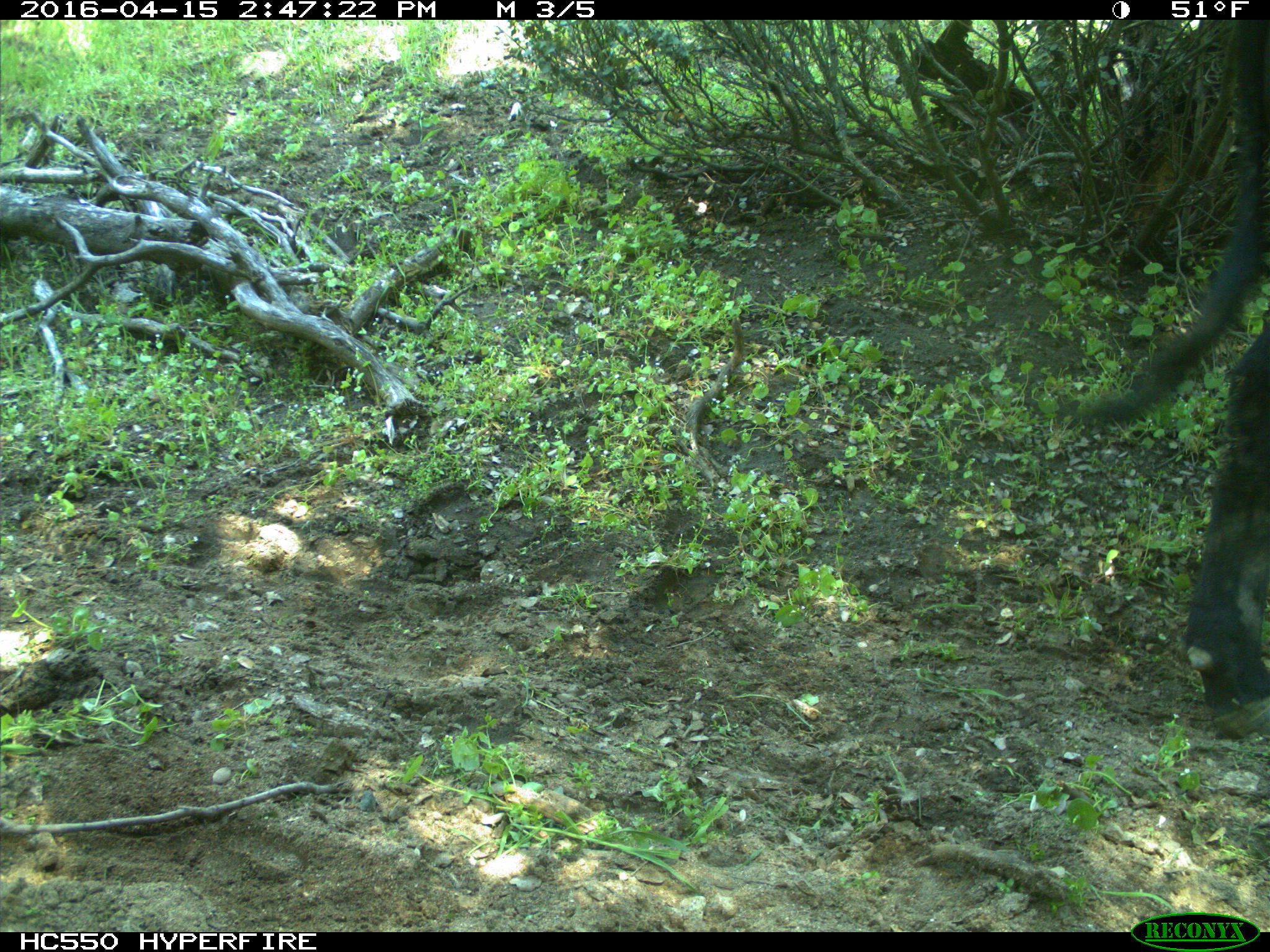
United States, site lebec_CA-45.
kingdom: Animalia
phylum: Chordata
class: Mammalia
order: Artiodactyla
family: Bovidae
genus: Bos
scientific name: Bos taurus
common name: domestic cow